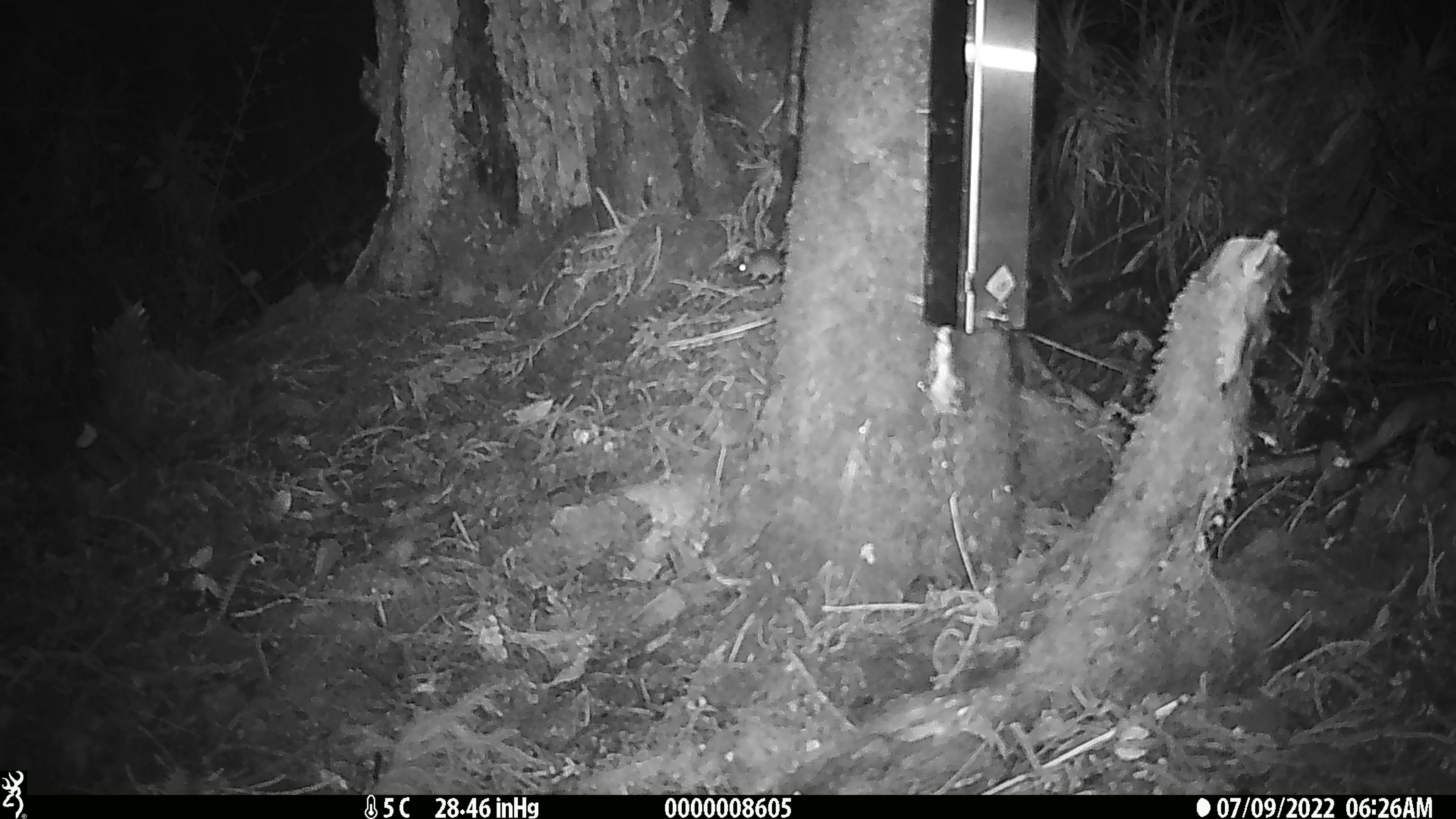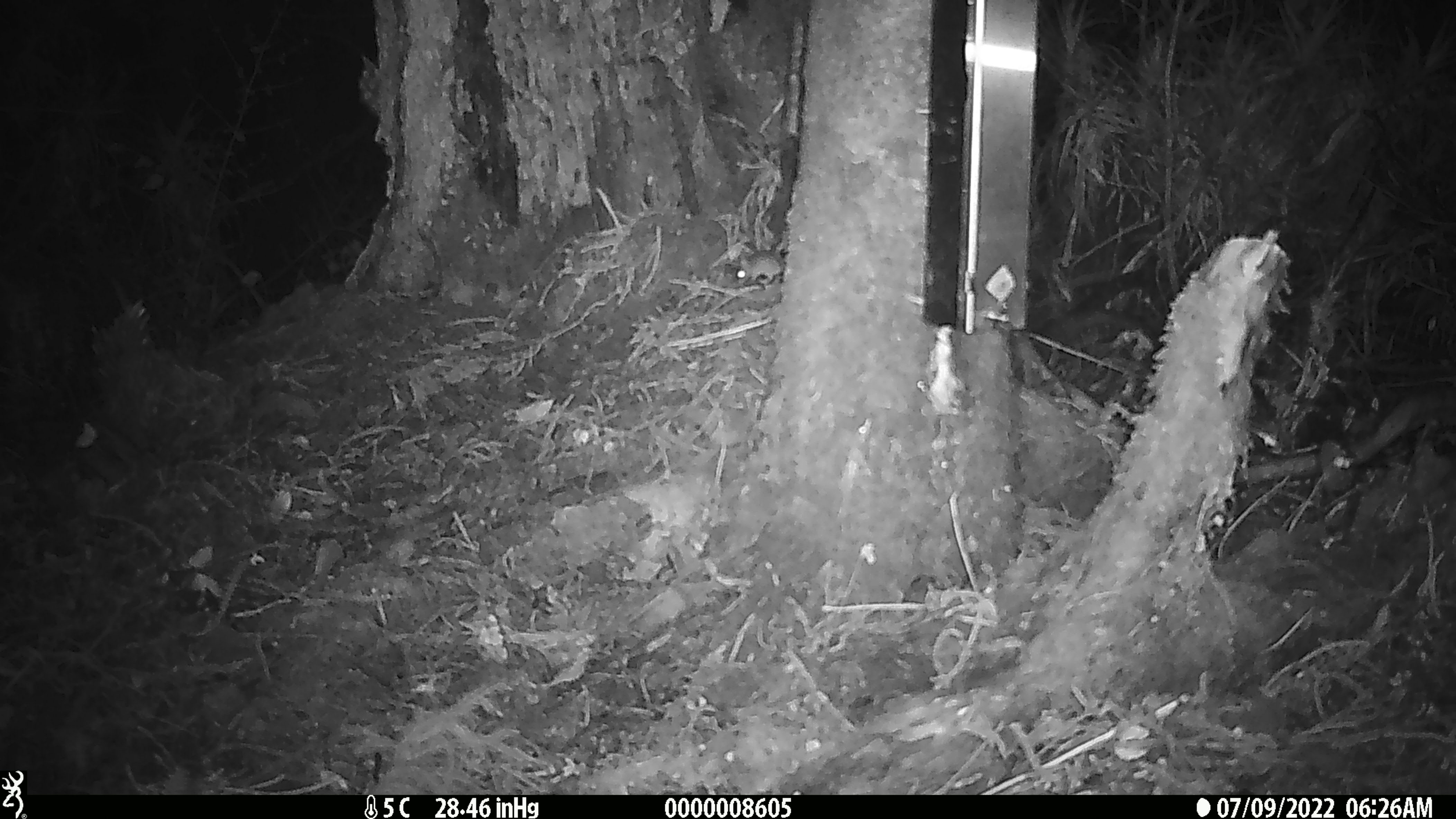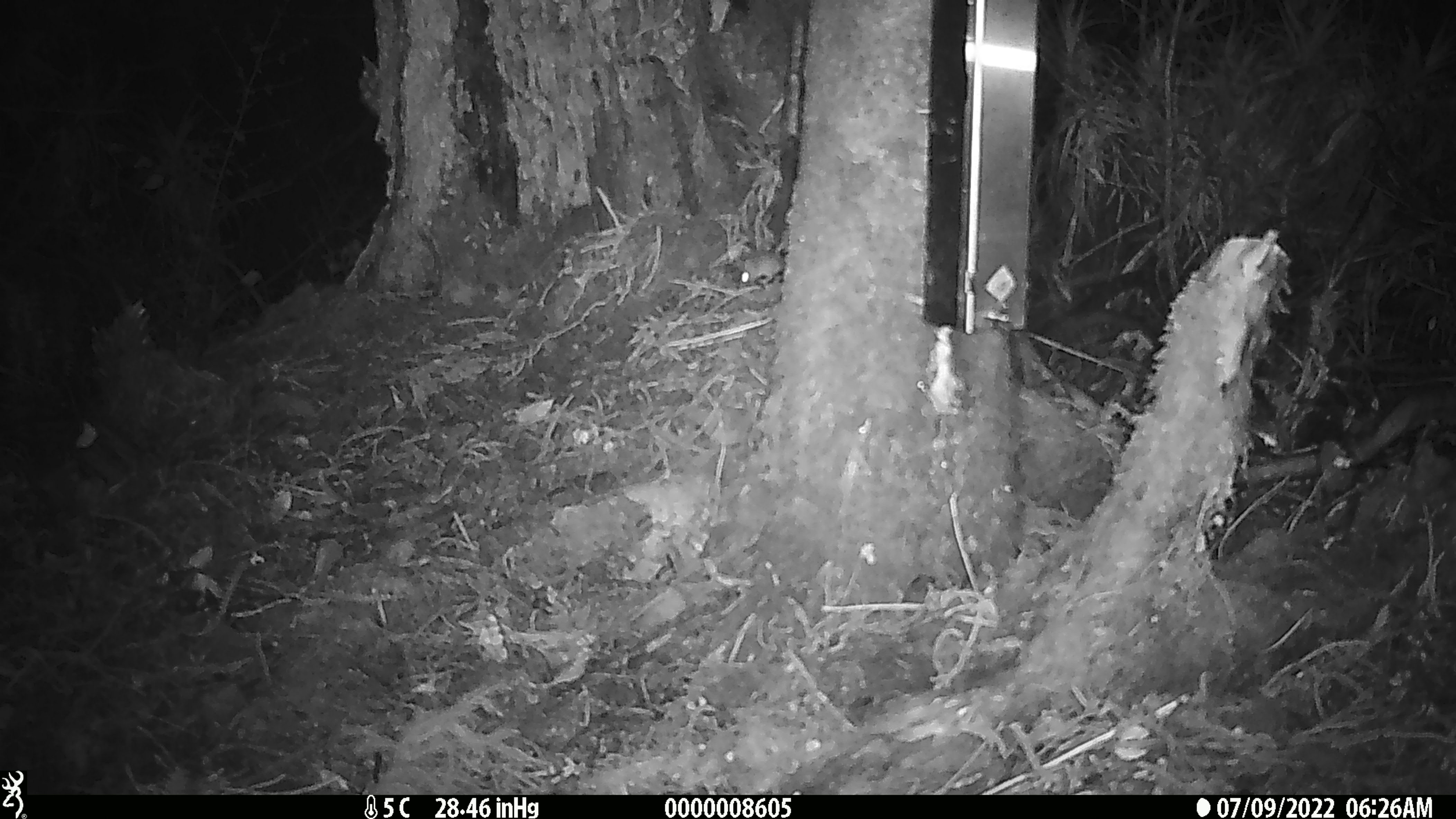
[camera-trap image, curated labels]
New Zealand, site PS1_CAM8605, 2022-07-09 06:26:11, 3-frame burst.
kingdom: Animalia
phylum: Chordata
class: Mammalia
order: Rodentia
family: Muridae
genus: Mus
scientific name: Mus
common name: mouse